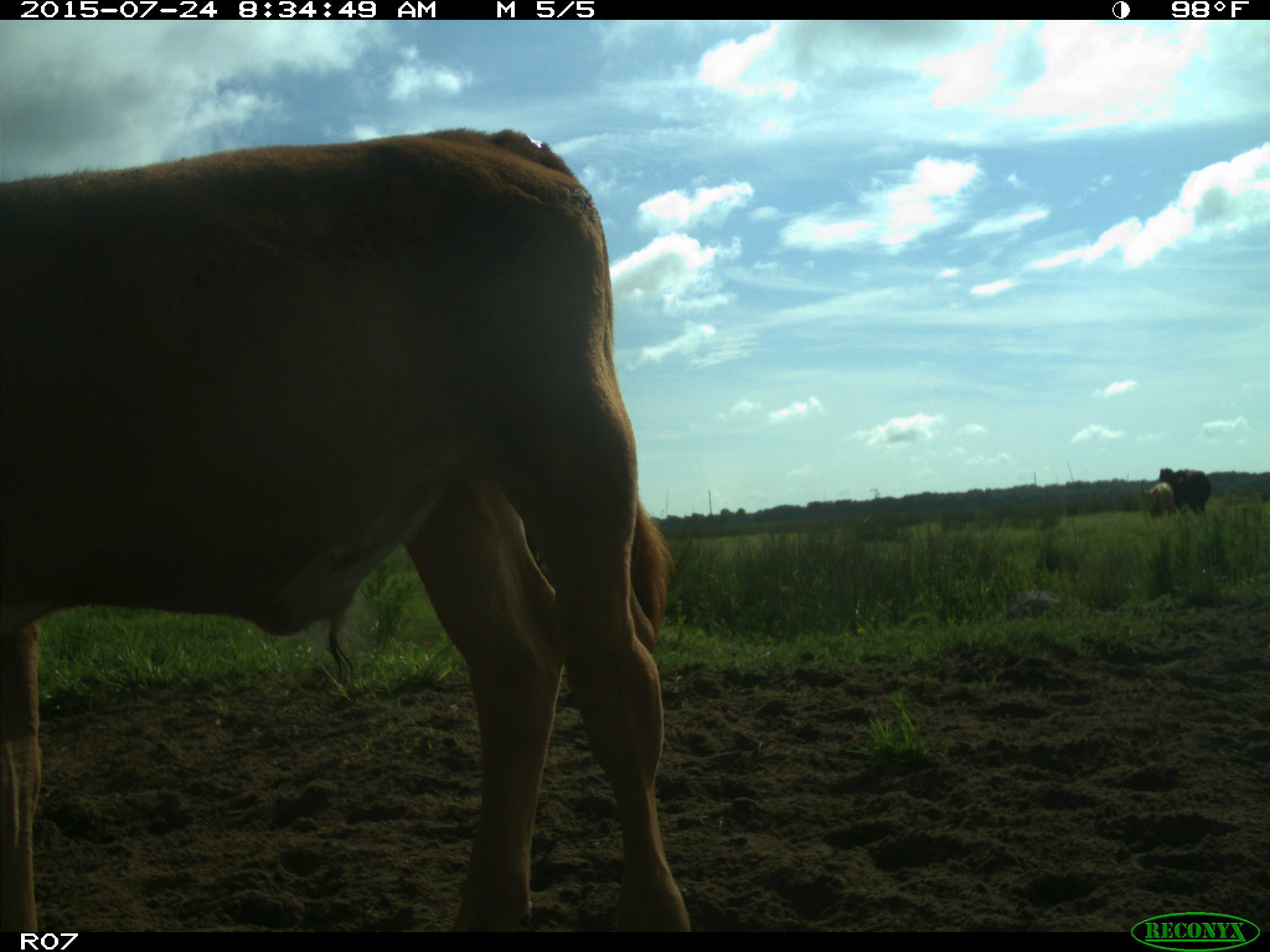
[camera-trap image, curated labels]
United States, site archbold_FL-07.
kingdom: Animalia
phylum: Chordata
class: Mammalia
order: Artiodactyla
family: Bovidae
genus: Bos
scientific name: Bos taurus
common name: domestic cow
Bos taurus (domestic cow).